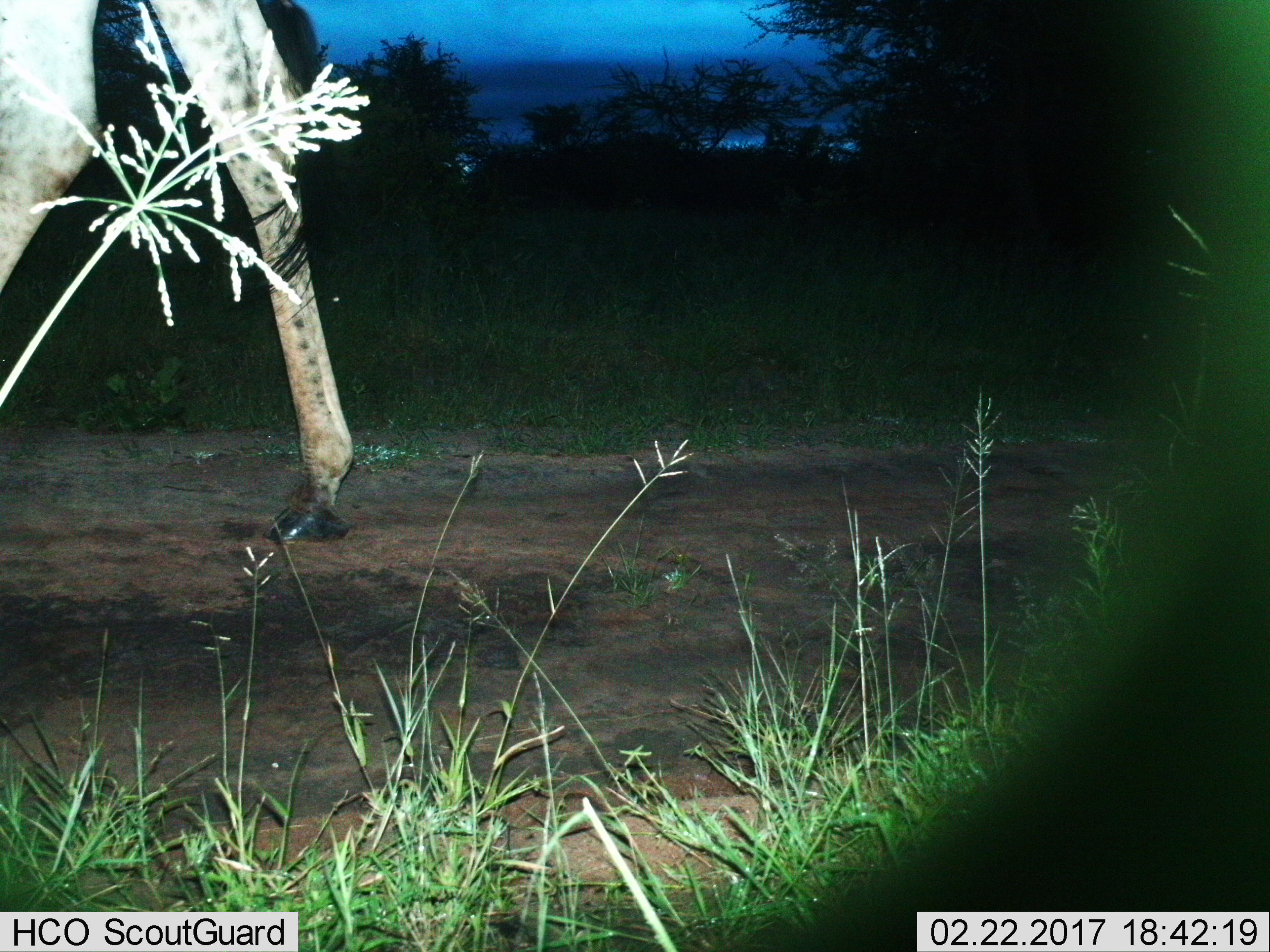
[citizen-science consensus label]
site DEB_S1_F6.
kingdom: Animalia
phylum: Chordata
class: Mammalia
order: Artiodactyla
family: Giraffidae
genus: Giraffa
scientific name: Giraffa camelopardalis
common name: giraffe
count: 1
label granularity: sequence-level